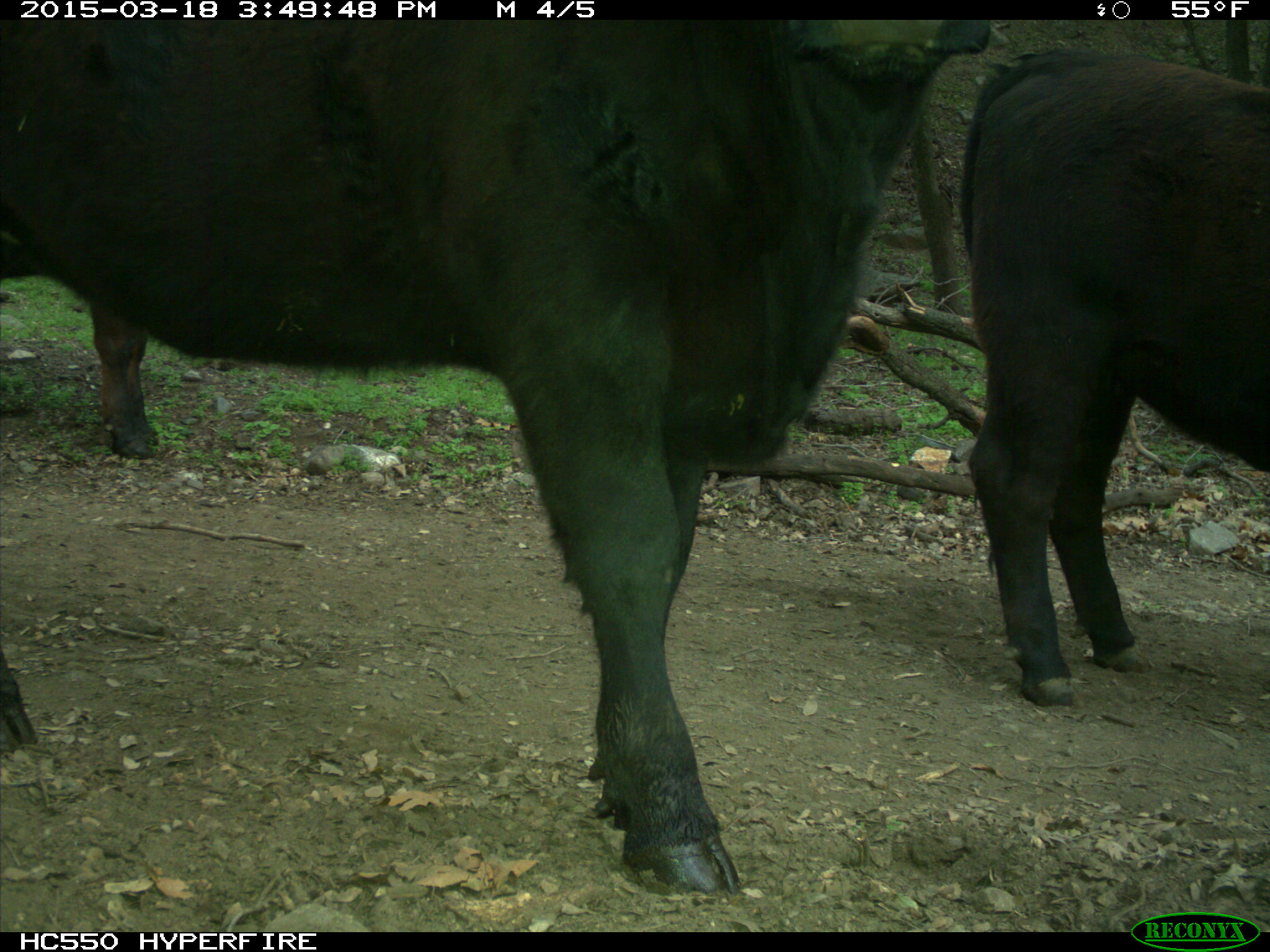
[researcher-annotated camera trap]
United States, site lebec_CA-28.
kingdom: Animalia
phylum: Chordata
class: Mammalia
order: Artiodactyla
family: Bovidae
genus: Bos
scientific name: Bos taurus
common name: domestic cow